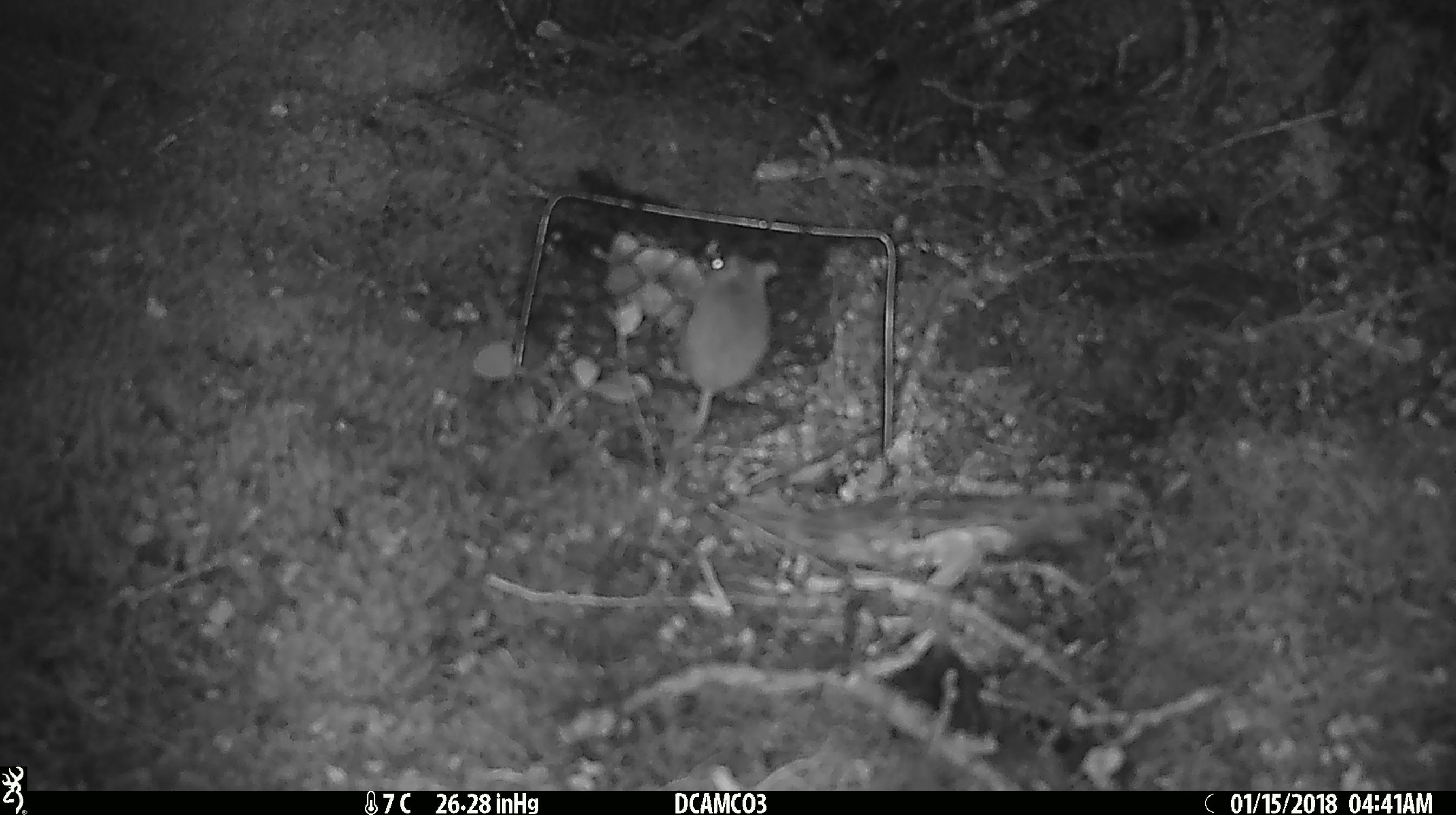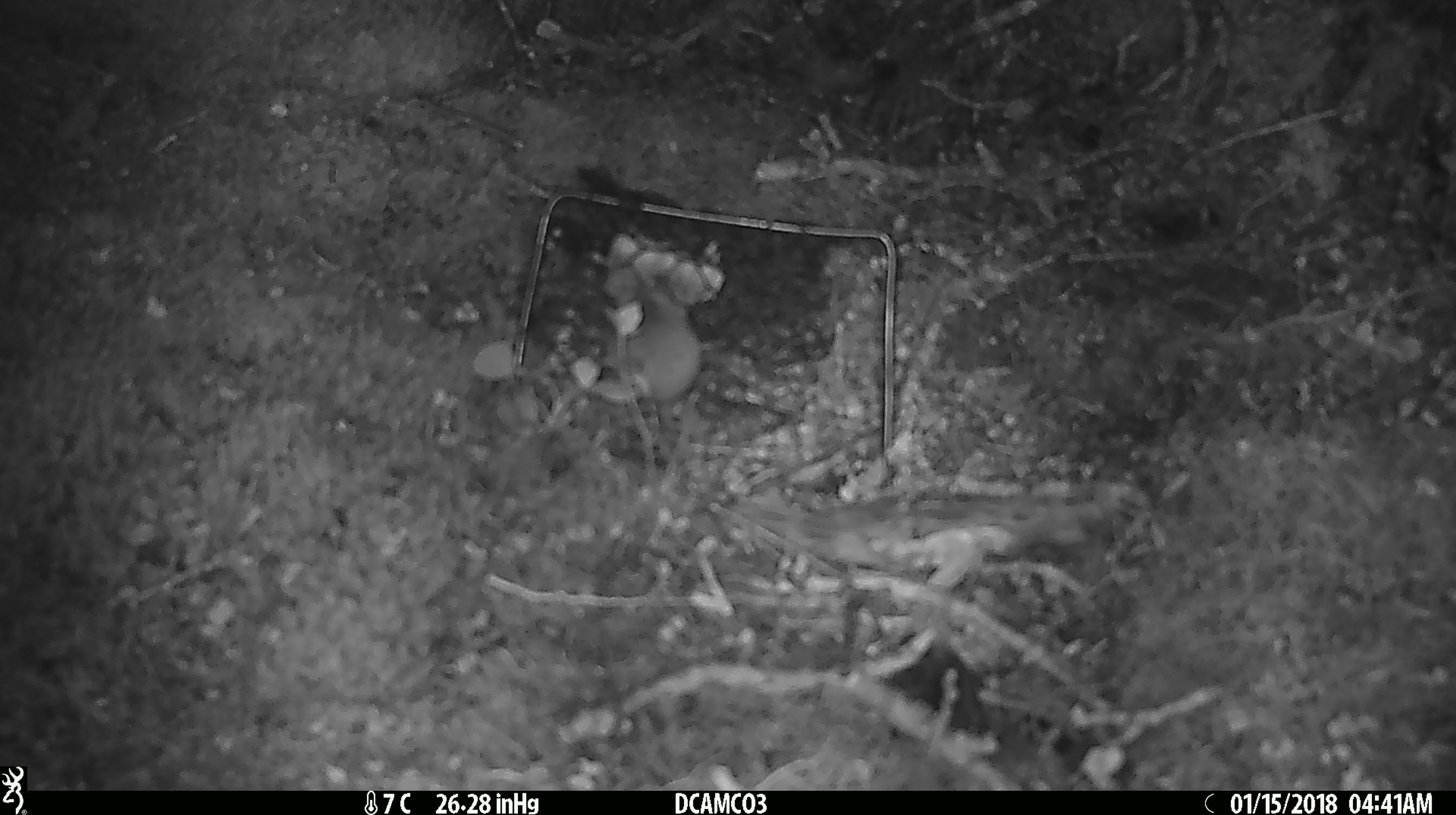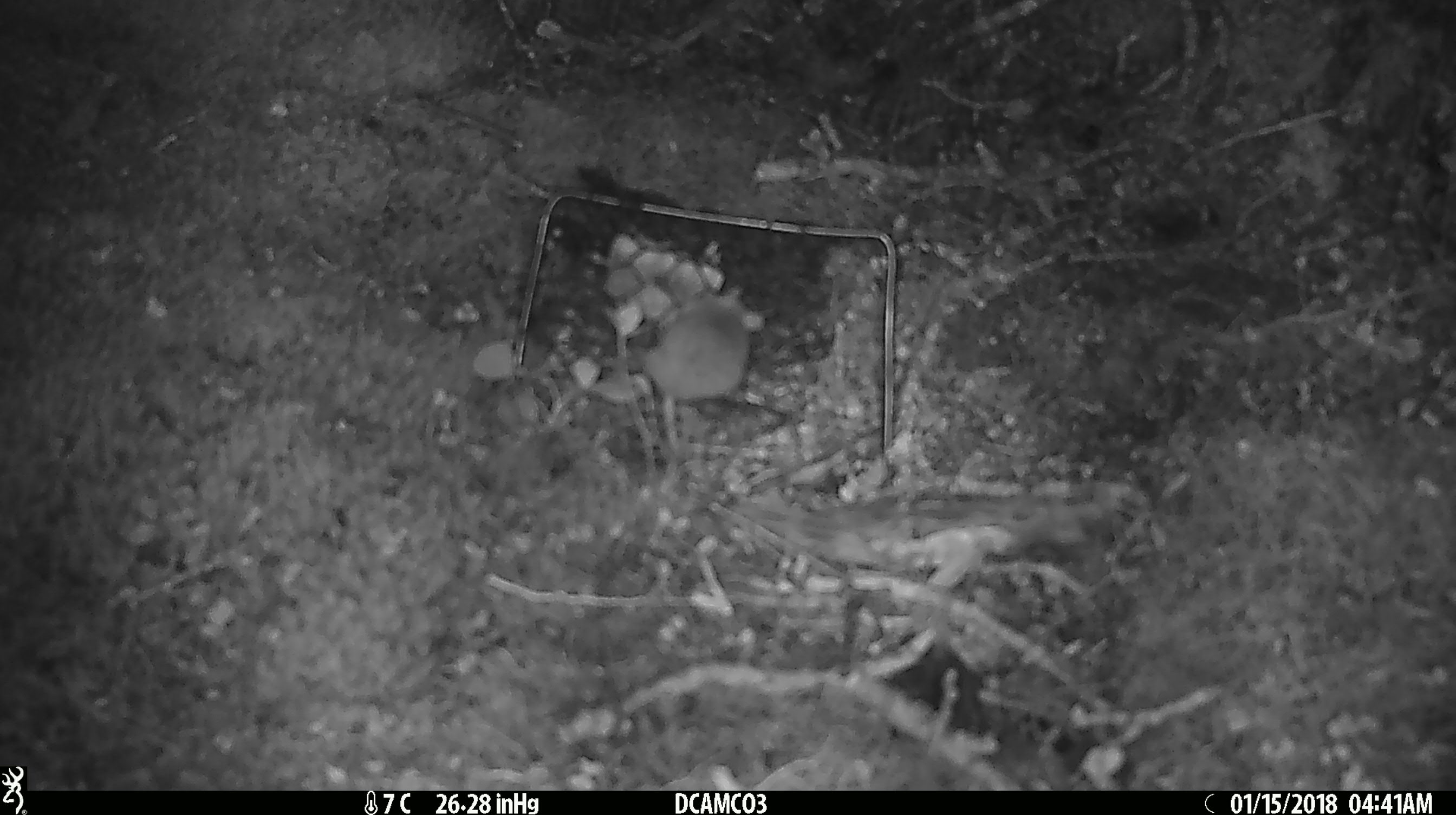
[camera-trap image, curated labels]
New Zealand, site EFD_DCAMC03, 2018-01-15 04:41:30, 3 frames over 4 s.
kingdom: Animalia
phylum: Chordata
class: Mammalia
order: Rodentia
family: Muridae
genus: Mus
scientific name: Mus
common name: mouse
Mouse (Mus).